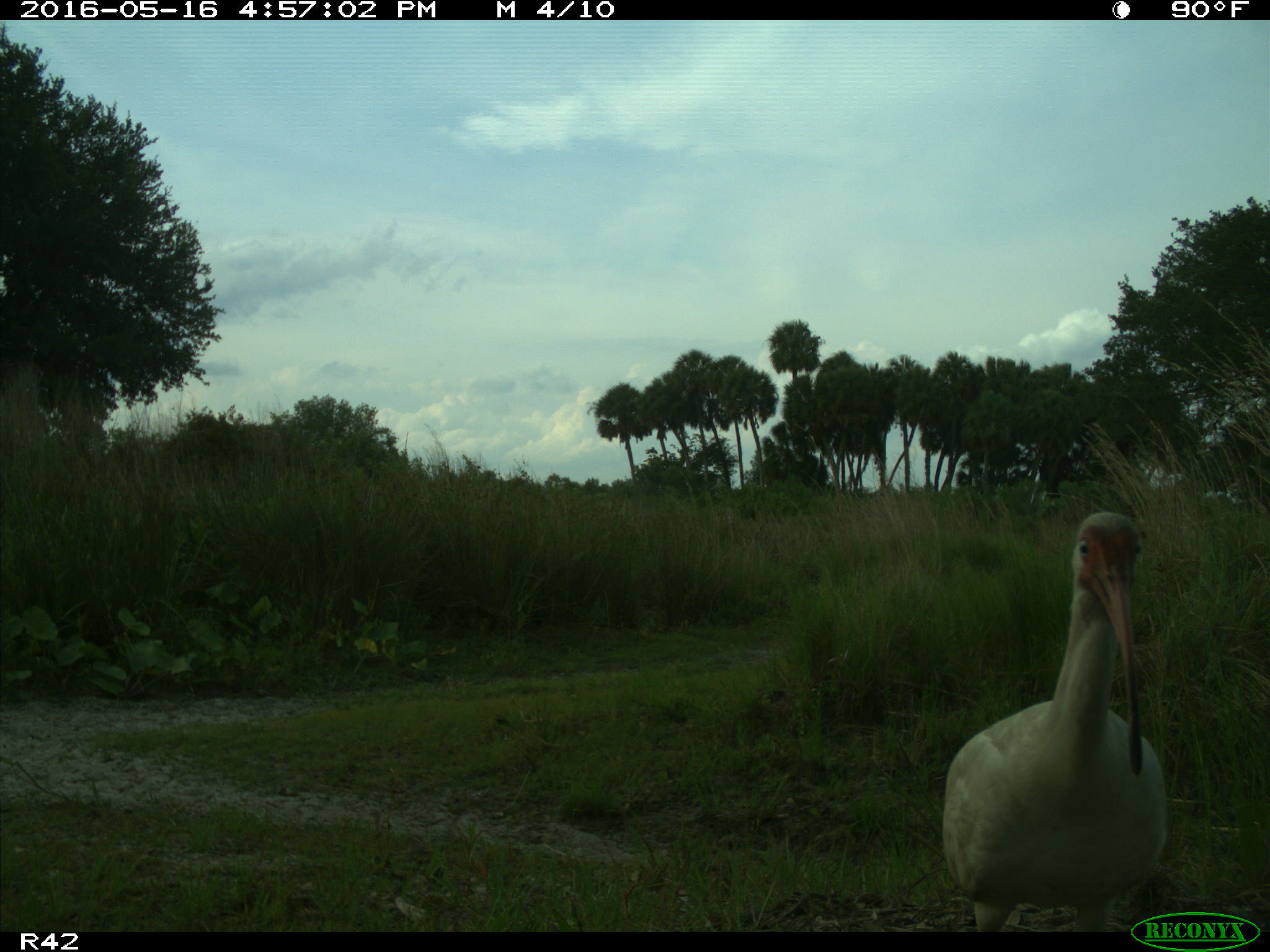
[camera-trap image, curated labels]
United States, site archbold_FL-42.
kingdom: Animalia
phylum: Chordata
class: Aves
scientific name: Aves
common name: birds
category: unidentified bird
Unidentified bird (birds) (Aves).